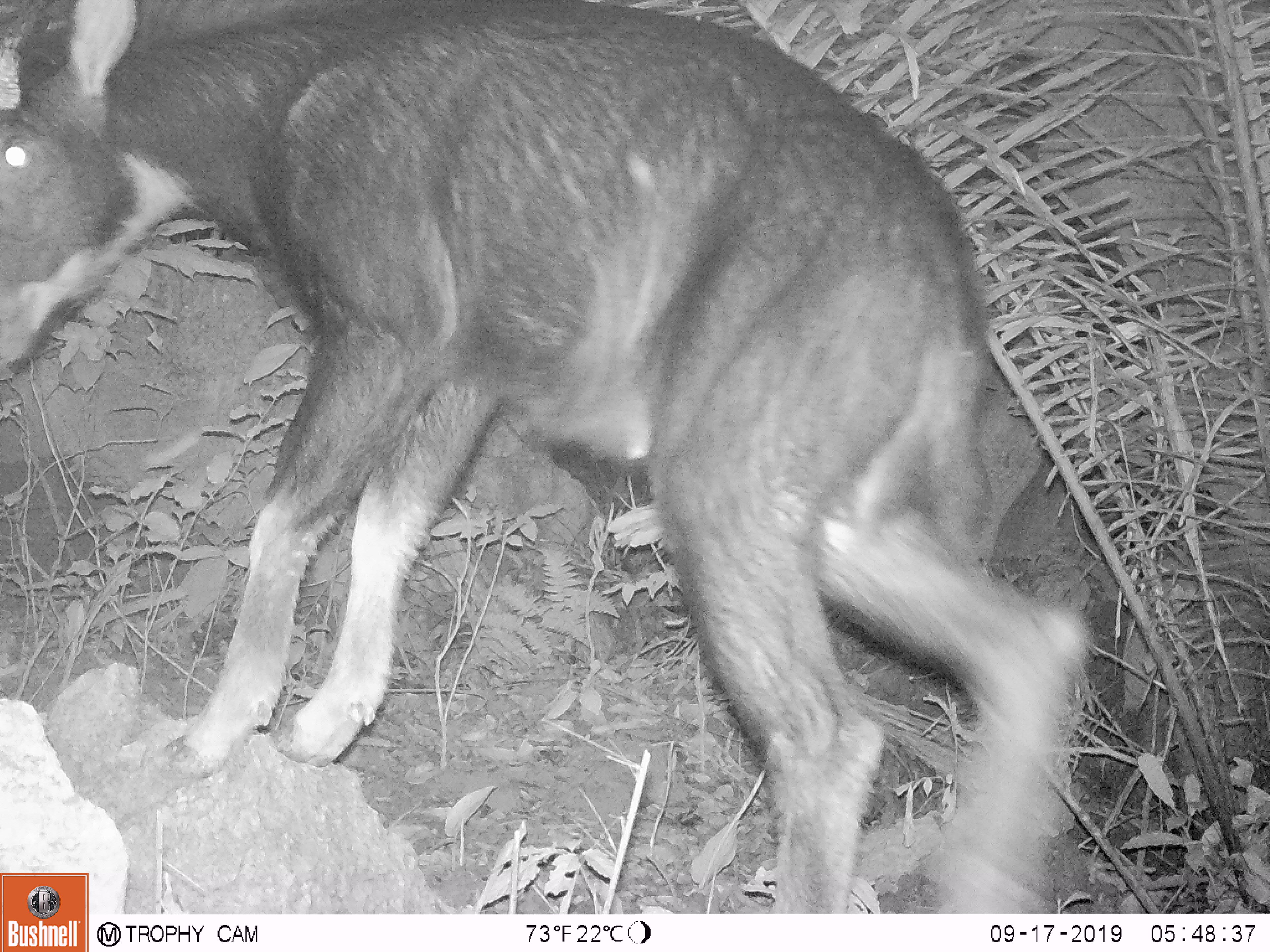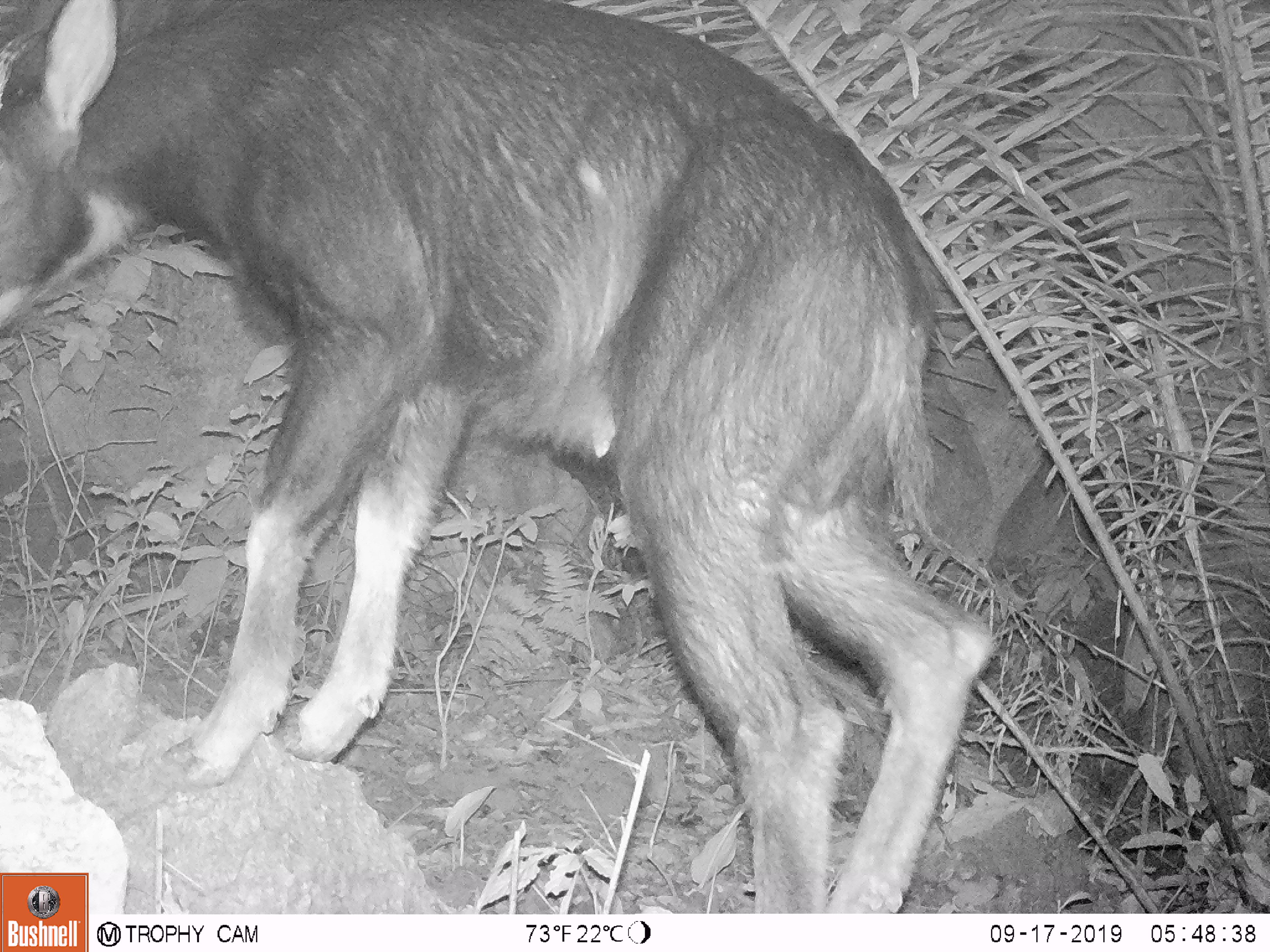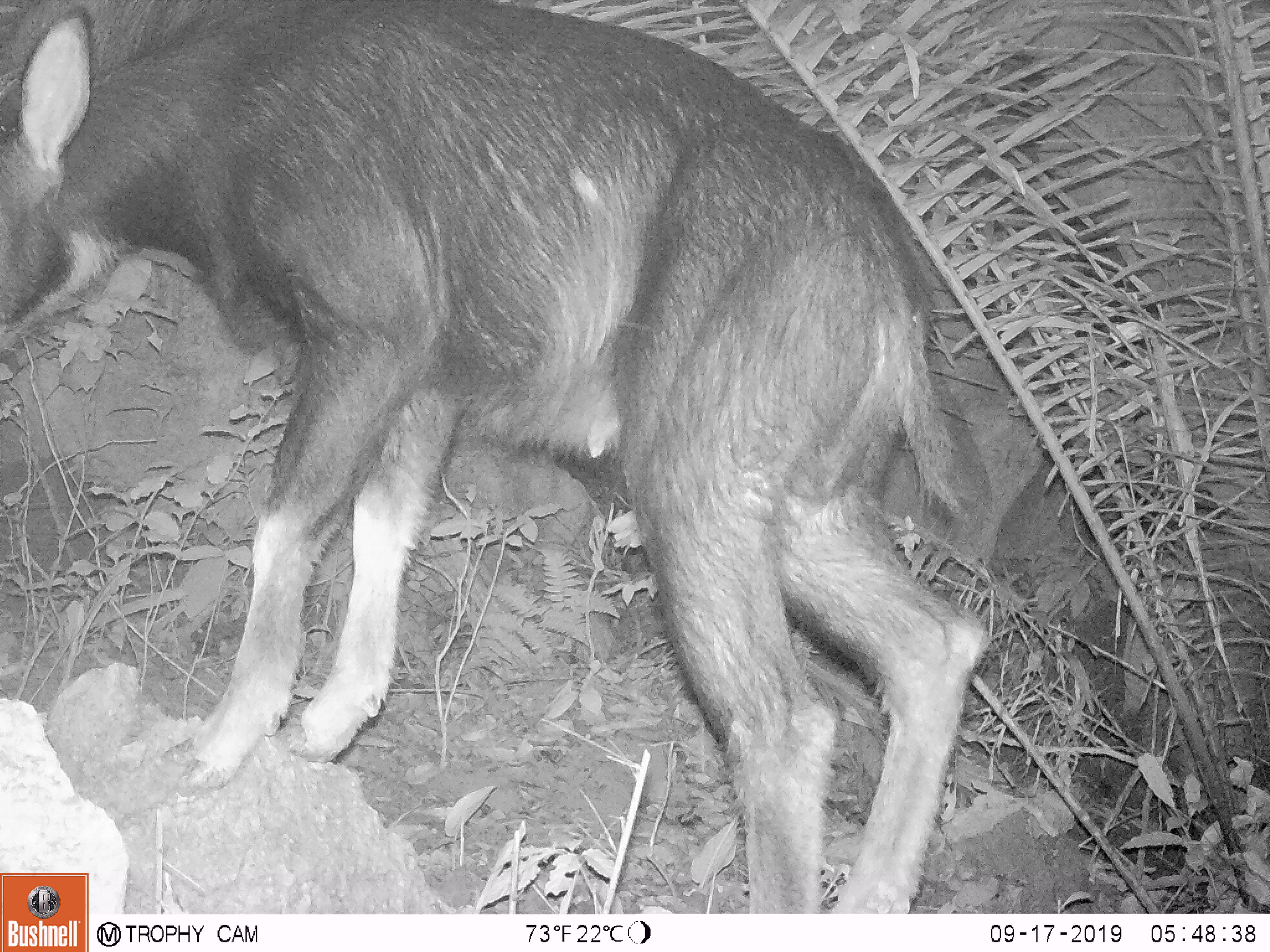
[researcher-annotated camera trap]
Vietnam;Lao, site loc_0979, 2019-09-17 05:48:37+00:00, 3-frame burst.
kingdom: Animalia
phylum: Chordata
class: Mammalia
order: Artiodactyla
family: Bovidae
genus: Capricornis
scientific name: Capricornis sumatraensis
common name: chinese serow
Chinese serow (Capricornis sumatraensis). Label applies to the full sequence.